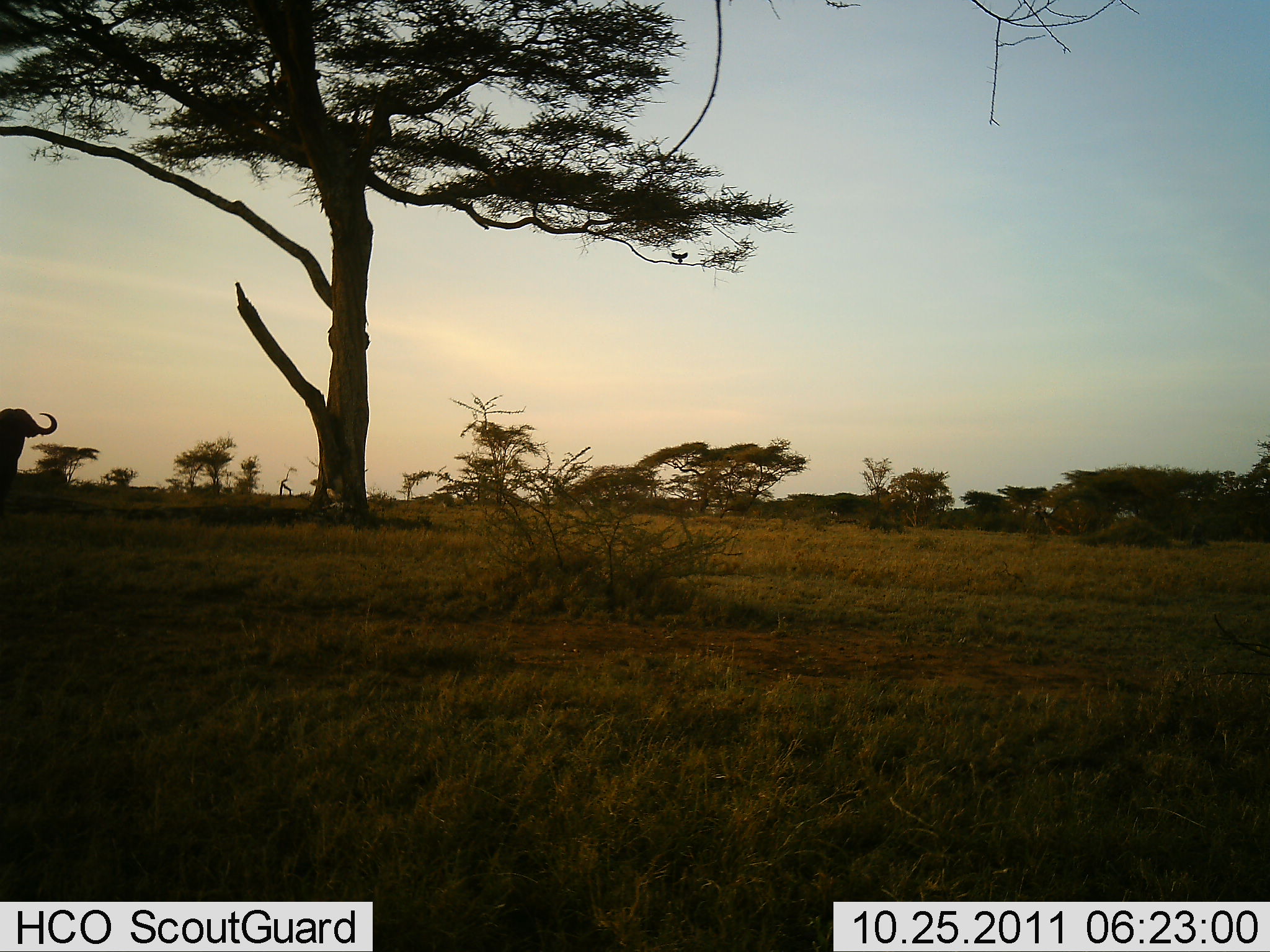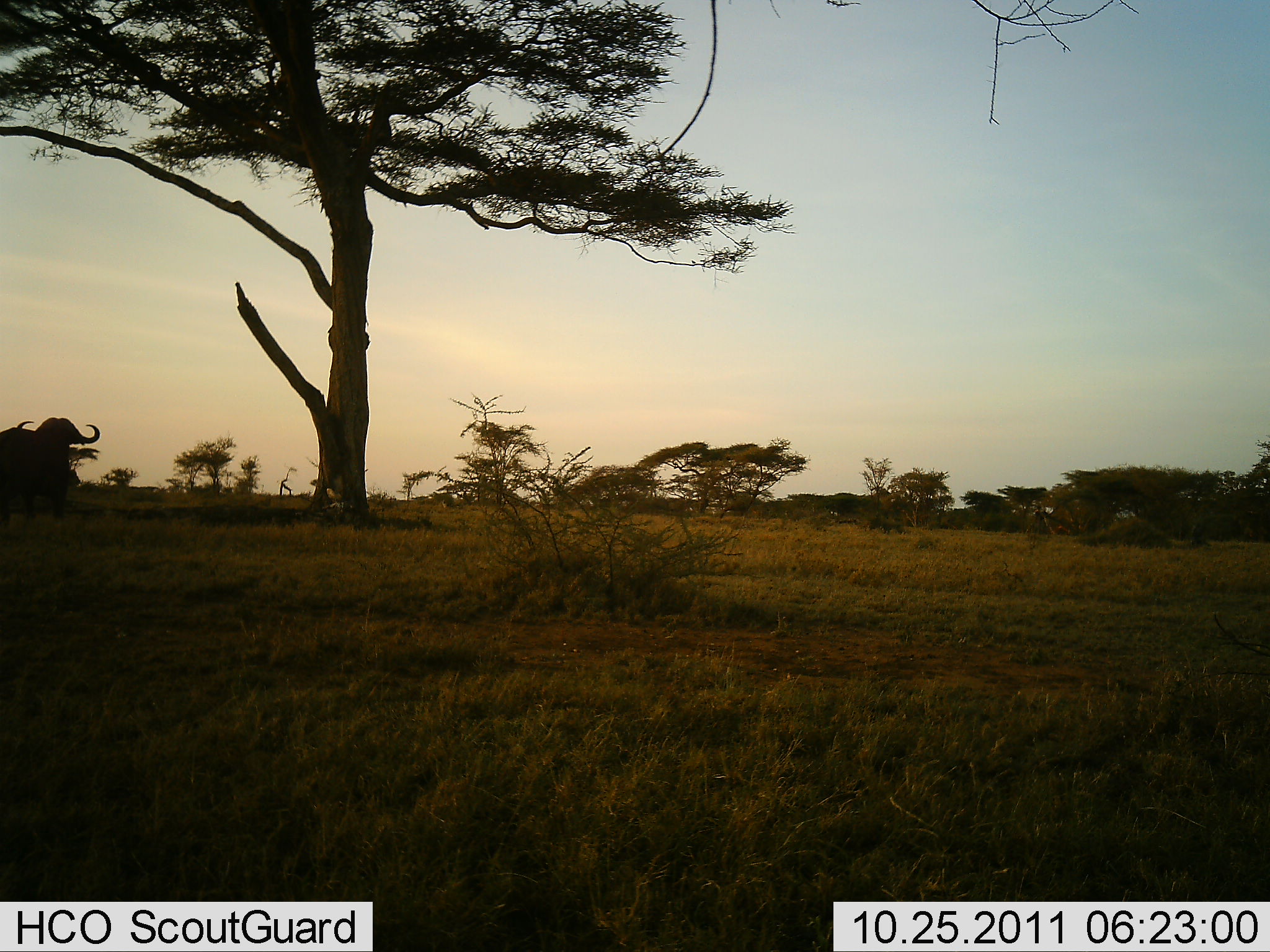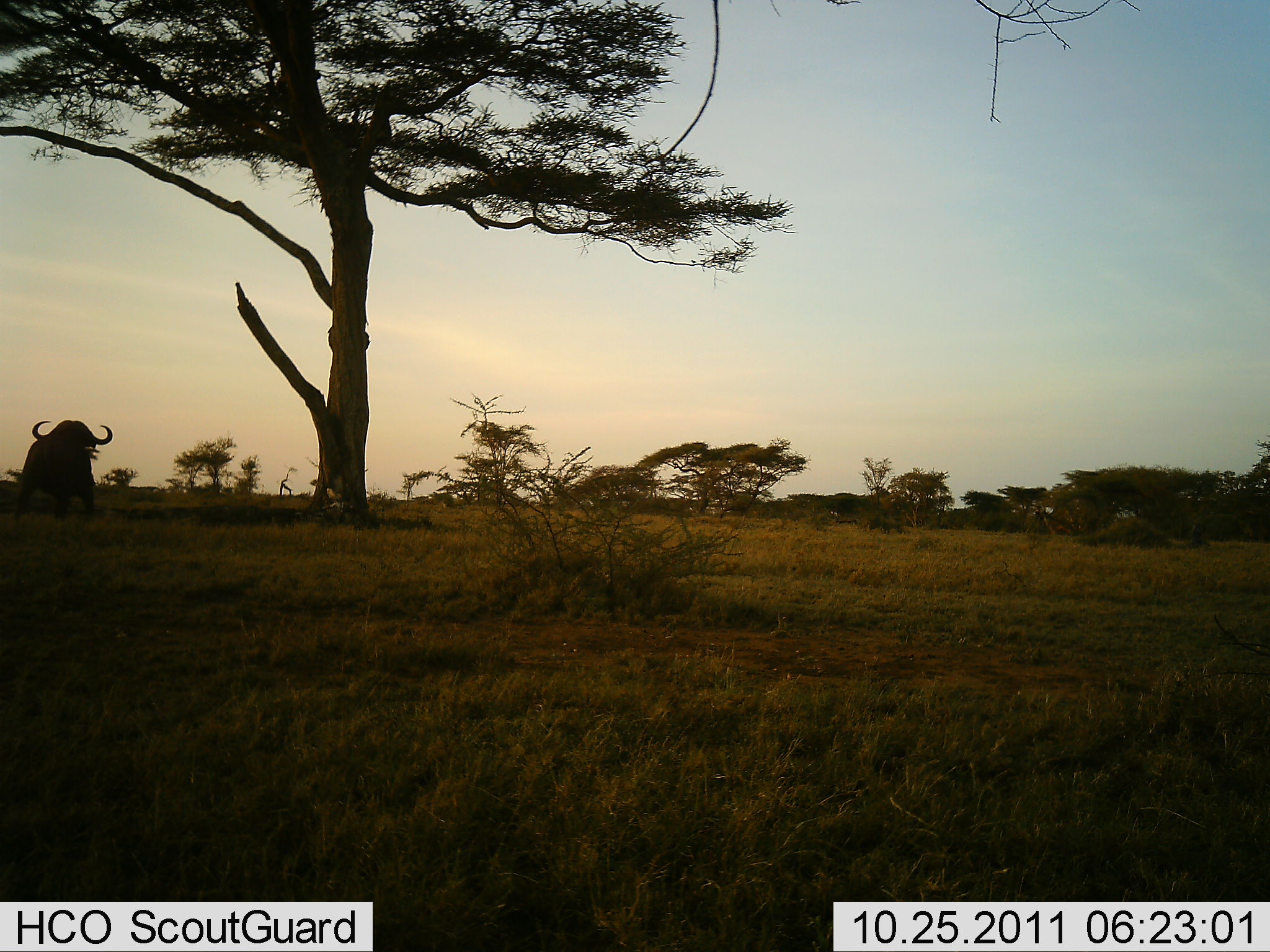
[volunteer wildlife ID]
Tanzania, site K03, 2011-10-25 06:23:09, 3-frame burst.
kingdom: Animalia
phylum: Chordata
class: Mammalia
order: Artiodactyla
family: Bovidae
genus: Syncerus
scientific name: Syncerus caffer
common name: cape buffalo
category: buffalo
Buffalo (cape buffalo) (Syncerus caffer), count 1. Behavior (volunteer vote fractions): standing 8%, resting 0%, moving 92%, interacting 0%. Young present (vote fraction): 0%. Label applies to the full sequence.